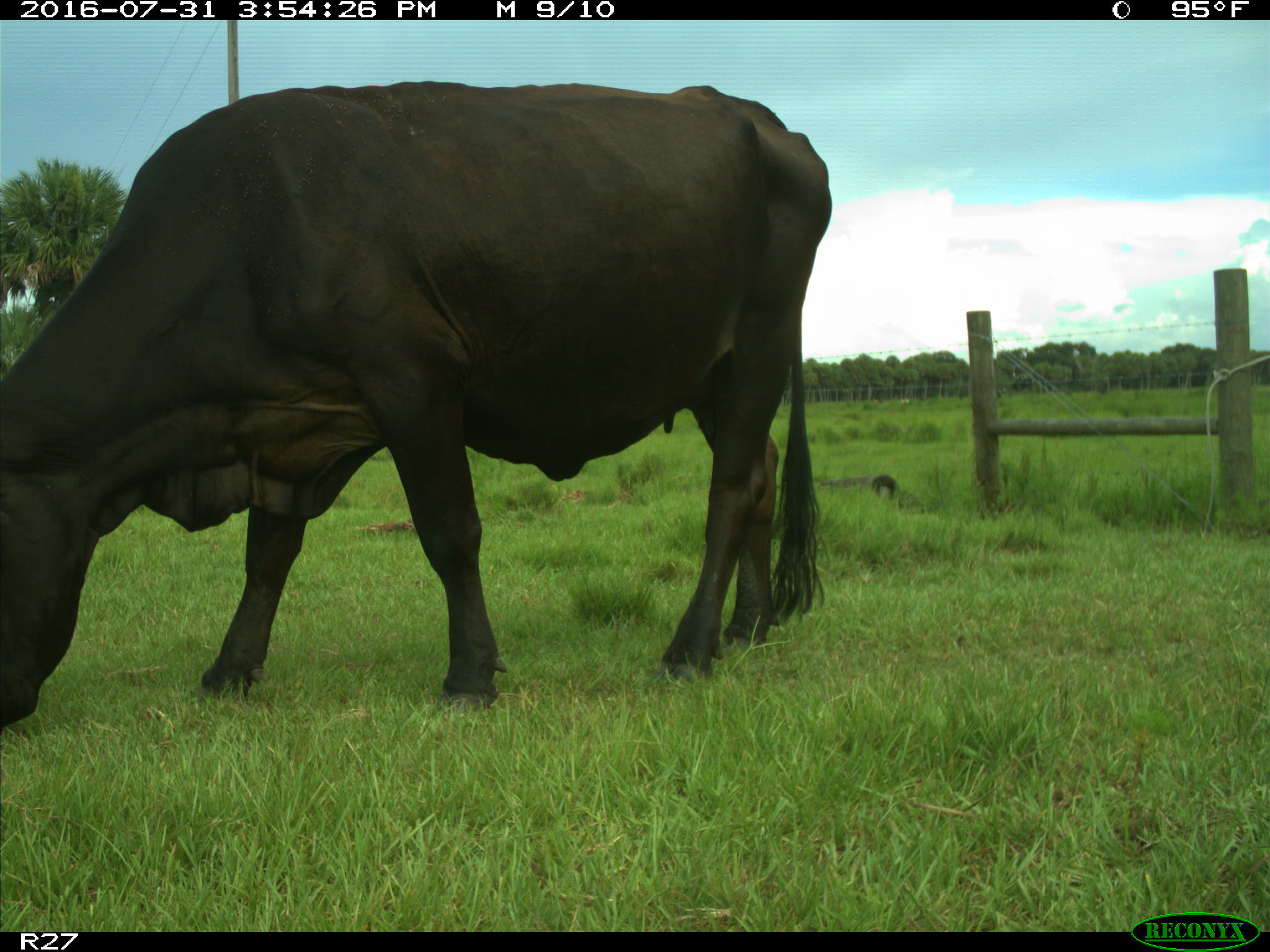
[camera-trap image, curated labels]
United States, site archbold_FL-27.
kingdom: Animalia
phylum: Chordata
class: Mammalia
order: Artiodactyla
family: Bovidae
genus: Bos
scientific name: Bos taurus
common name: domestic cow